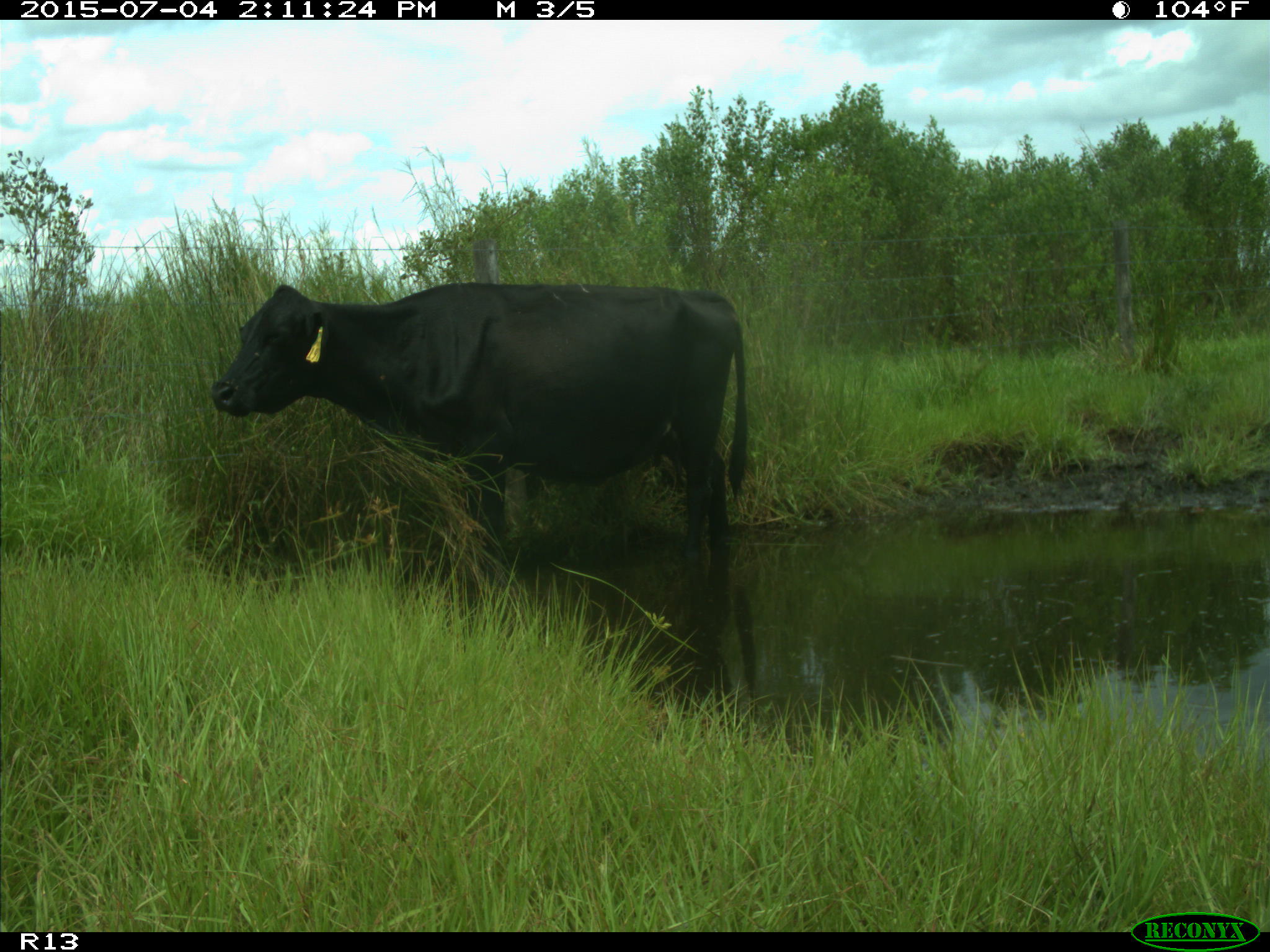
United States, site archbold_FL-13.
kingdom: Animalia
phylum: Chordata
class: Mammalia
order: Artiodactyla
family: Bovidae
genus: Bos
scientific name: Bos taurus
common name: domestic cow